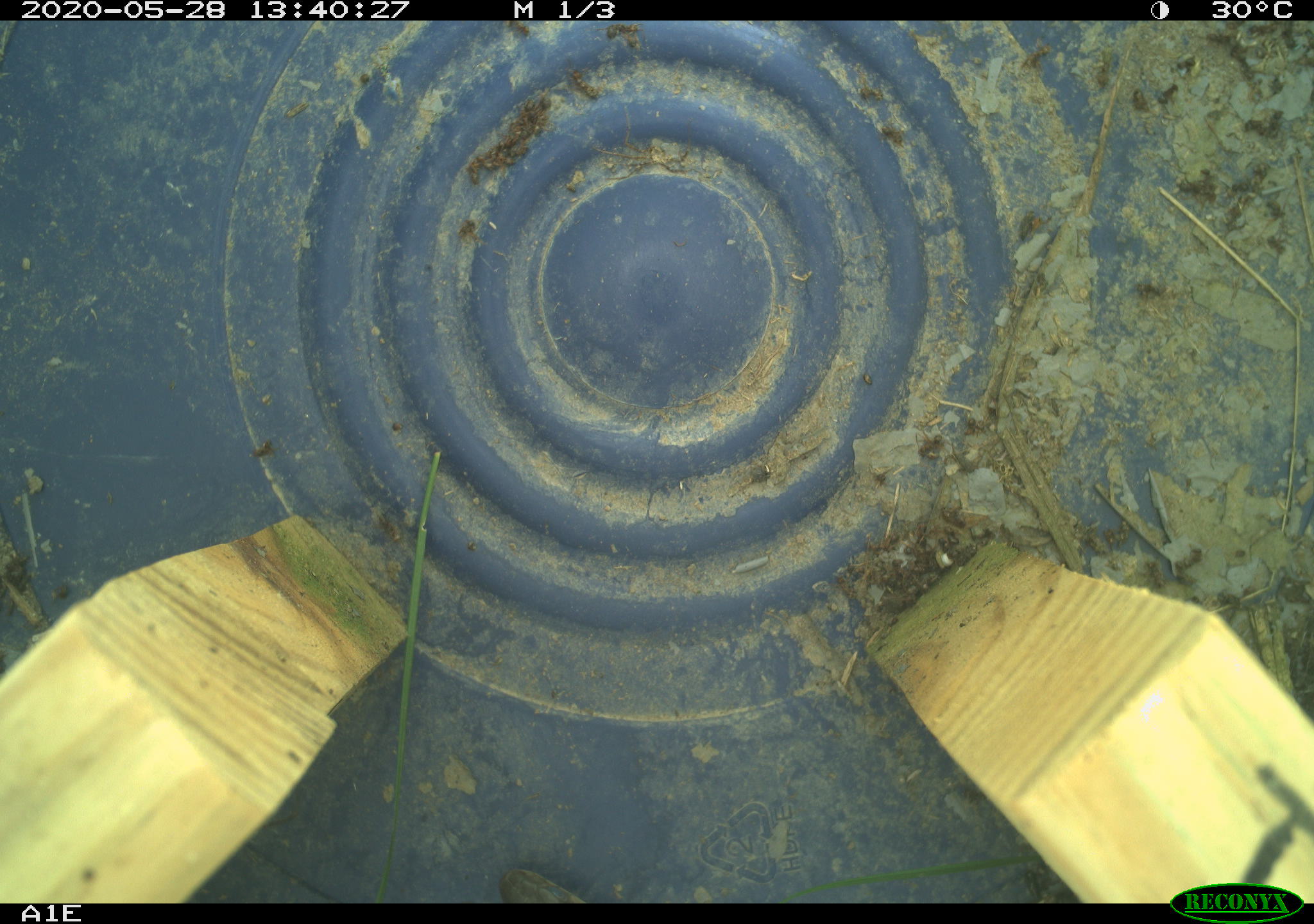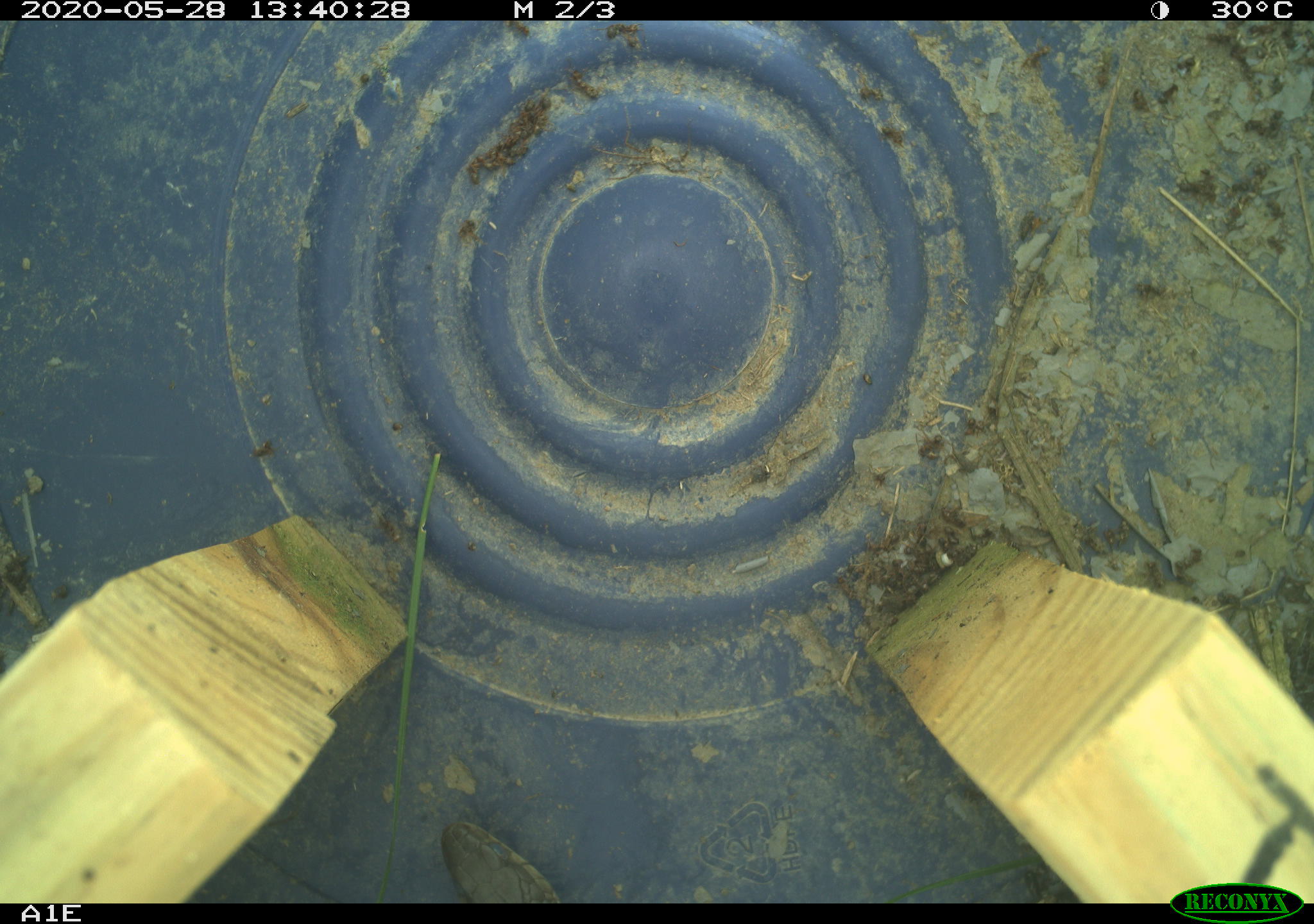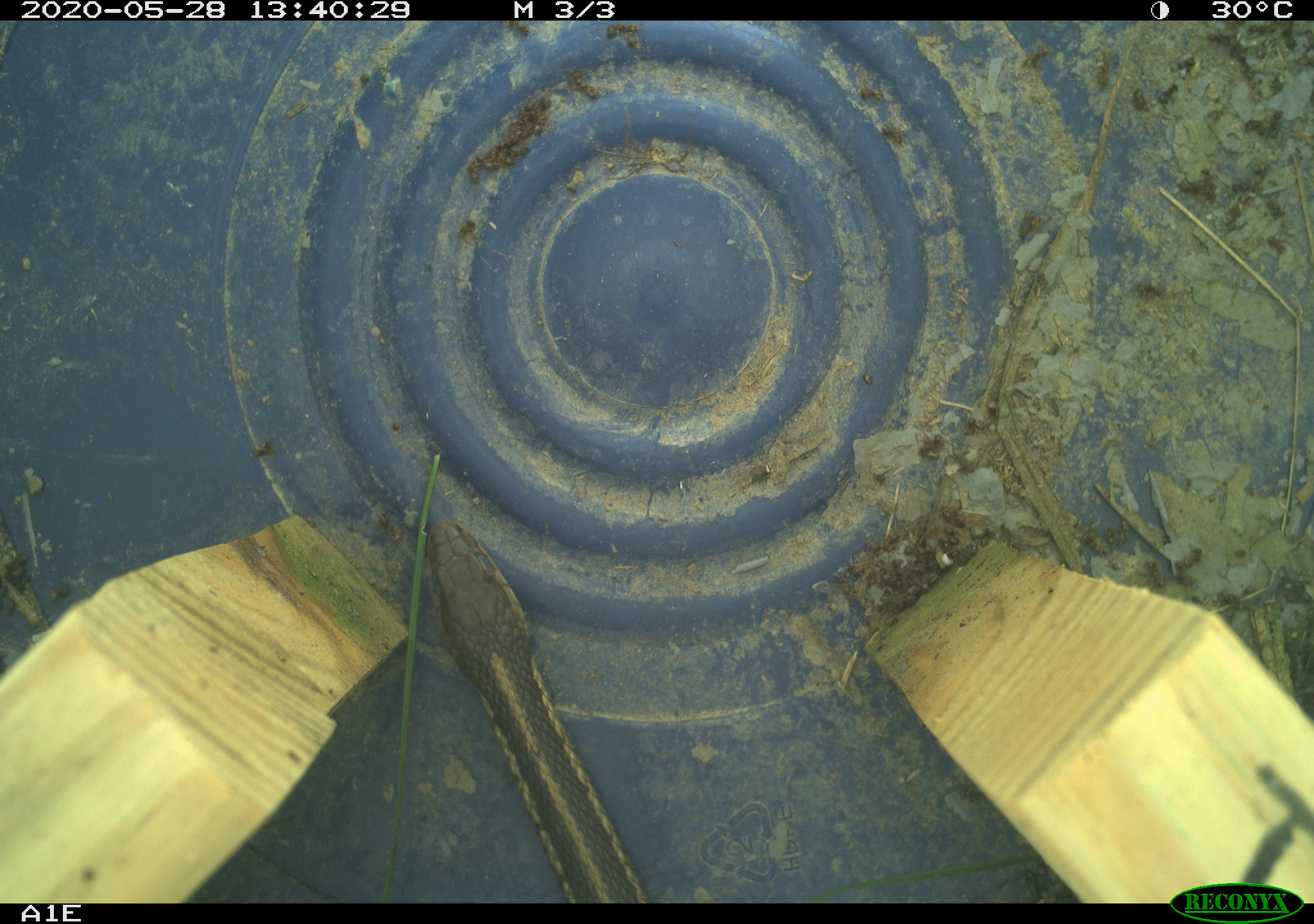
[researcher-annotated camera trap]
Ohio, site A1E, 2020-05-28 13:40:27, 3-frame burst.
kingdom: Animalia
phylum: Chordata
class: Reptilia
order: Squamata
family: Colubridae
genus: Thamnophis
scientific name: Thamnophis sirtalis sirtalis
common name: eastern gartersnake